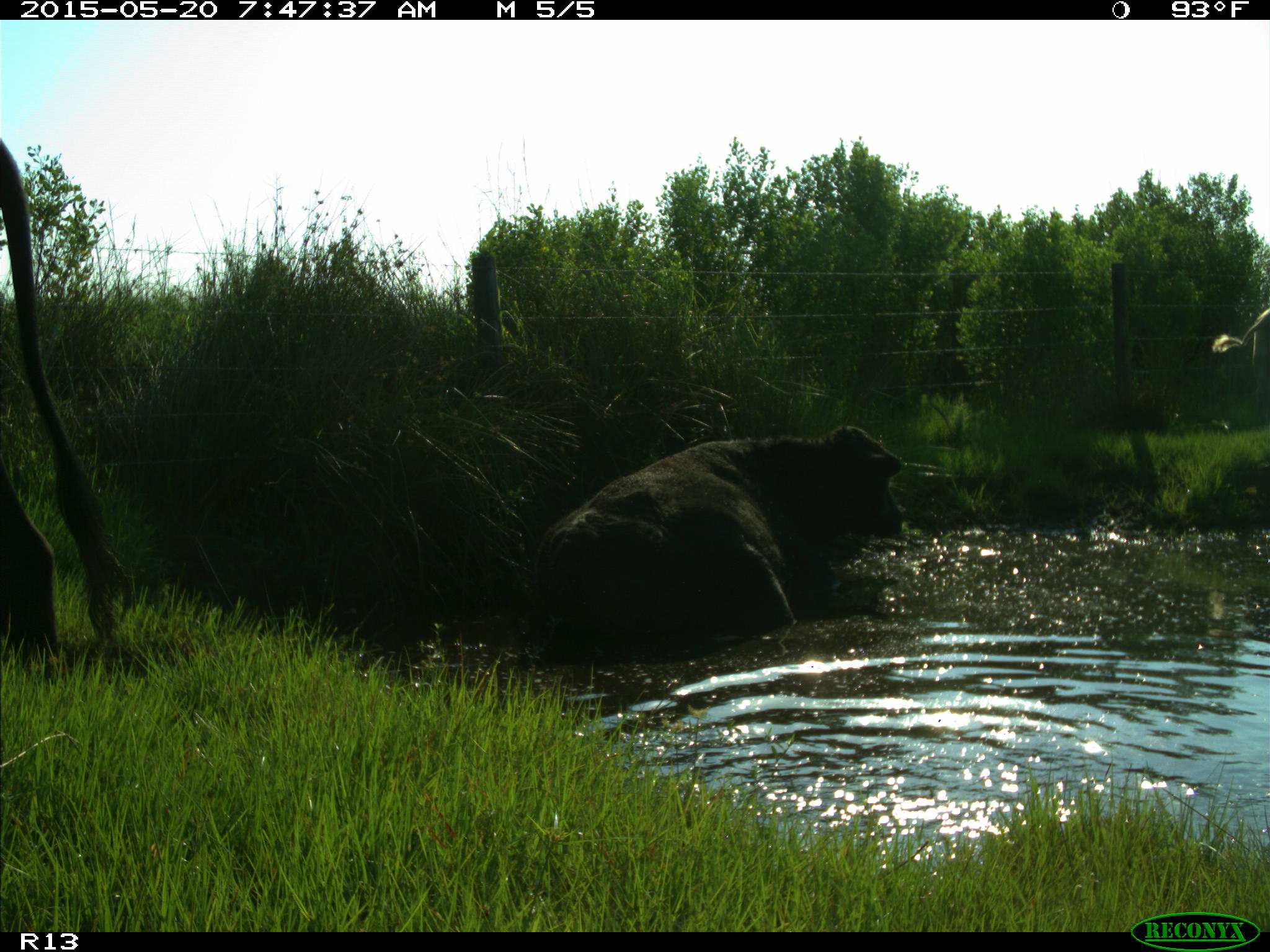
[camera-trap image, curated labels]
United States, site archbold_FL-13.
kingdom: Animalia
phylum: Chordata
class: Mammalia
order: Artiodactyla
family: Bovidae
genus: Bos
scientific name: Bos taurus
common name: domestic cow